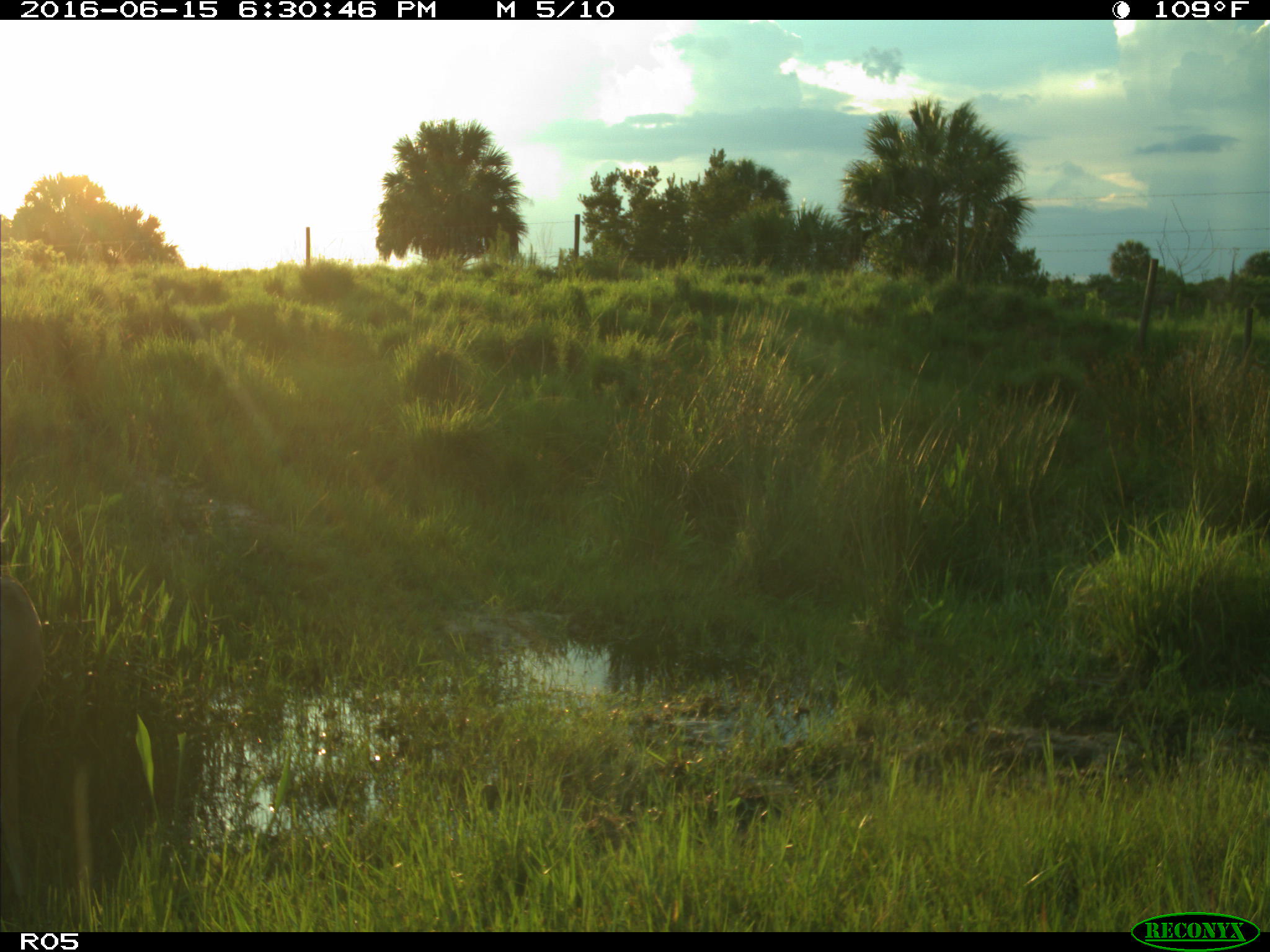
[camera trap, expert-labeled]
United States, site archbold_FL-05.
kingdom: Animalia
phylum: Chordata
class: Mammalia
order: Artiodactyla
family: Cervidae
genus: Odocoileus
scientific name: Odocoileus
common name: deer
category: unidentified deer